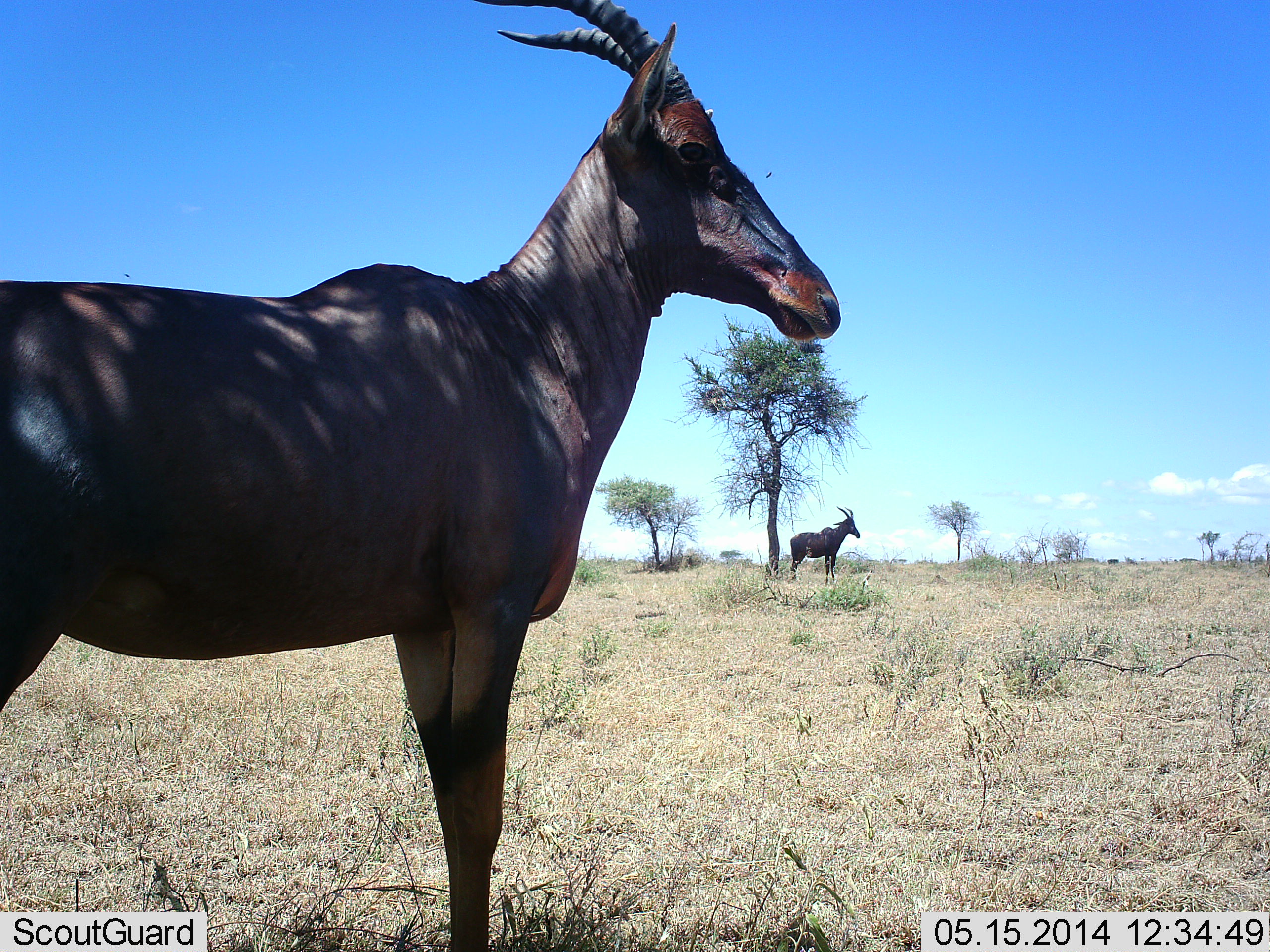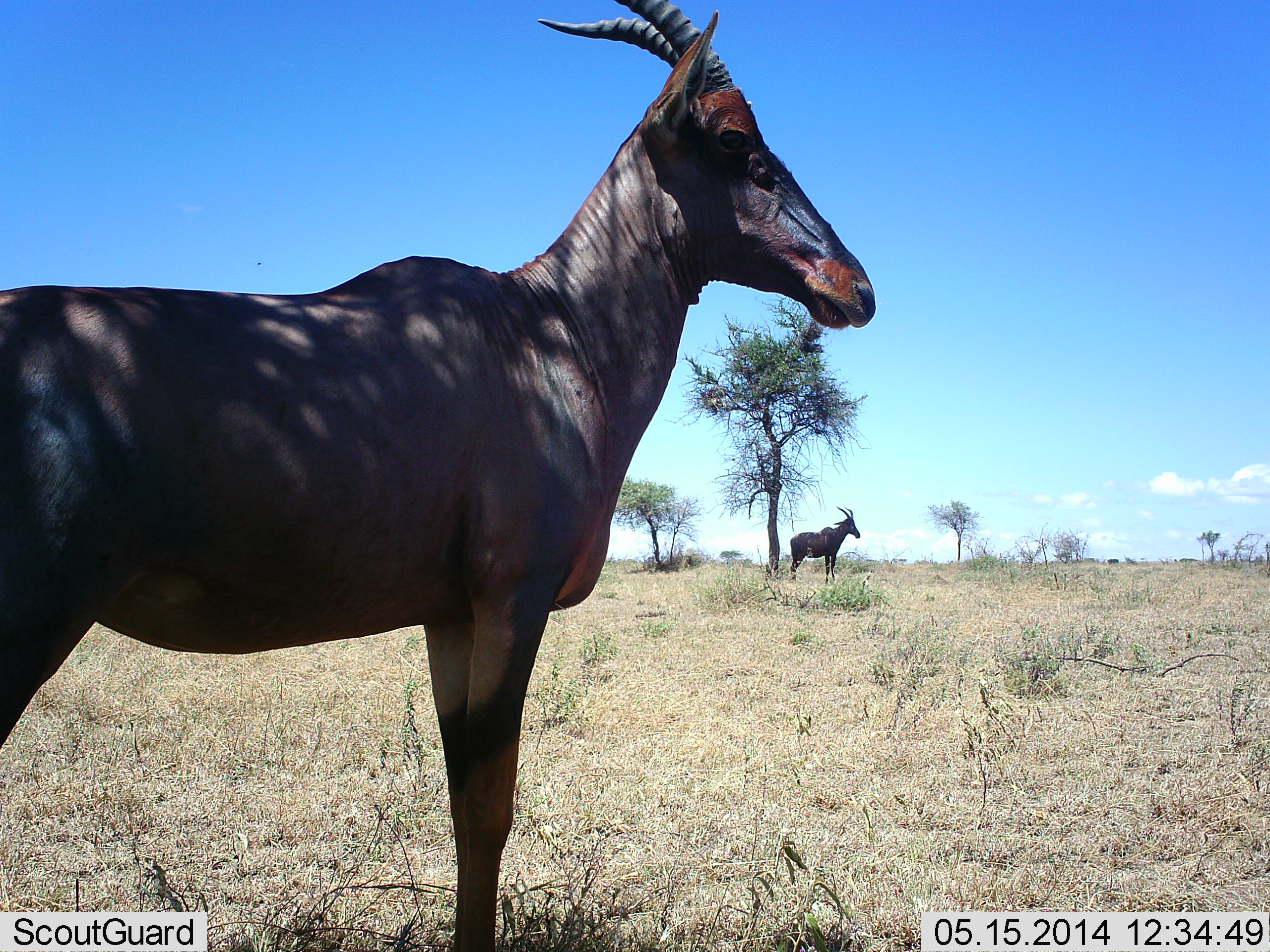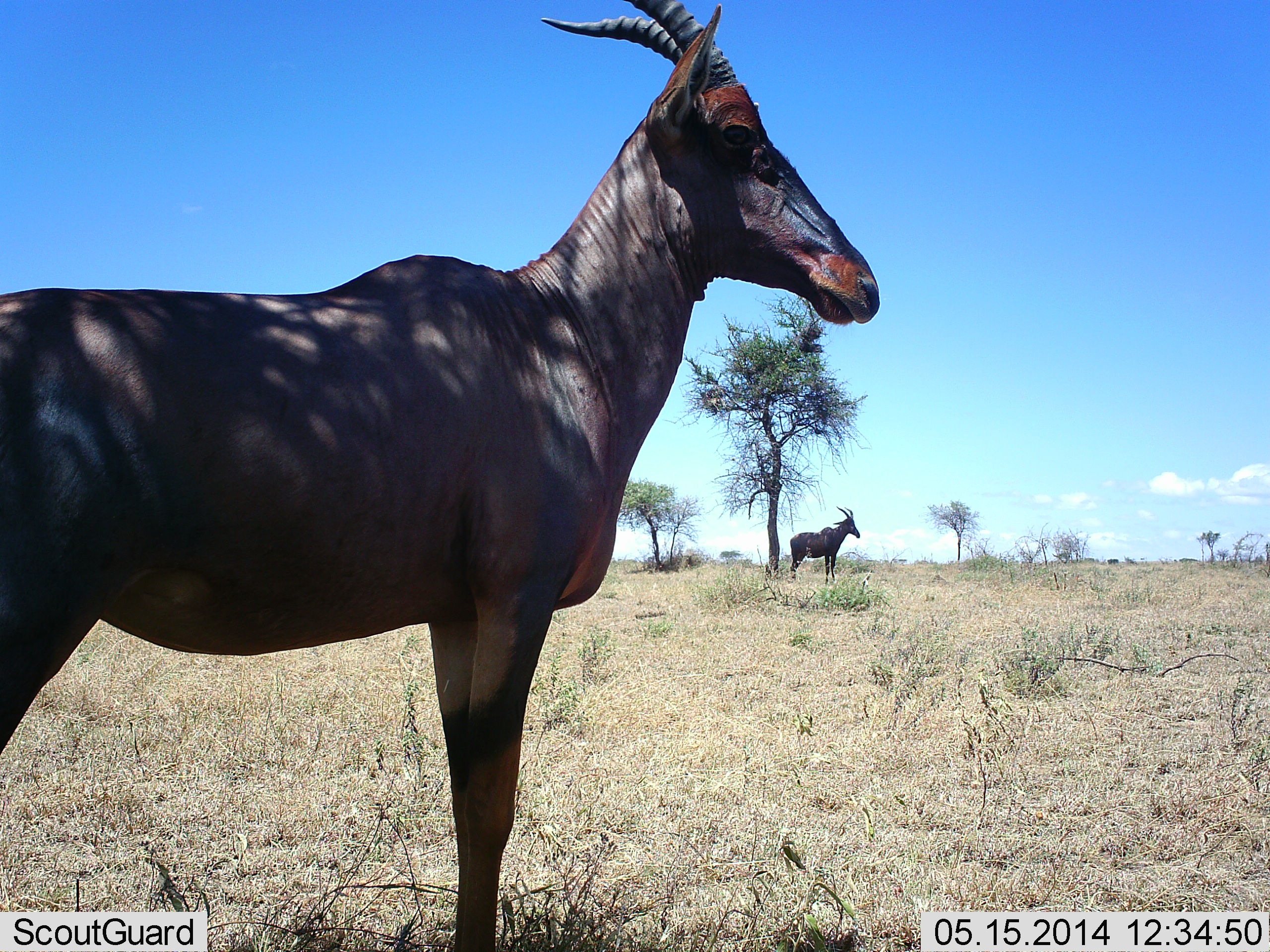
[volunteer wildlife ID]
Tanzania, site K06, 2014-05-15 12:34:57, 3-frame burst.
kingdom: Animalia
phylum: Chordata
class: Mammalia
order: Artiodactyla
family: Bovidae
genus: Damaliscus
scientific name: Damaliscus lunatus jimela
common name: topi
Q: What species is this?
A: Topi (Damaliscus lunatus jimela).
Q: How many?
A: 2.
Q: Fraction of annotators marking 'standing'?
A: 100%.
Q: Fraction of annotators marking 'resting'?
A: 0%.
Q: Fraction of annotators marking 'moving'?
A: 0%.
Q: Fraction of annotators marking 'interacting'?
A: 0%.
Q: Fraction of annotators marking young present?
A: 0%.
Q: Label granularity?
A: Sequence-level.